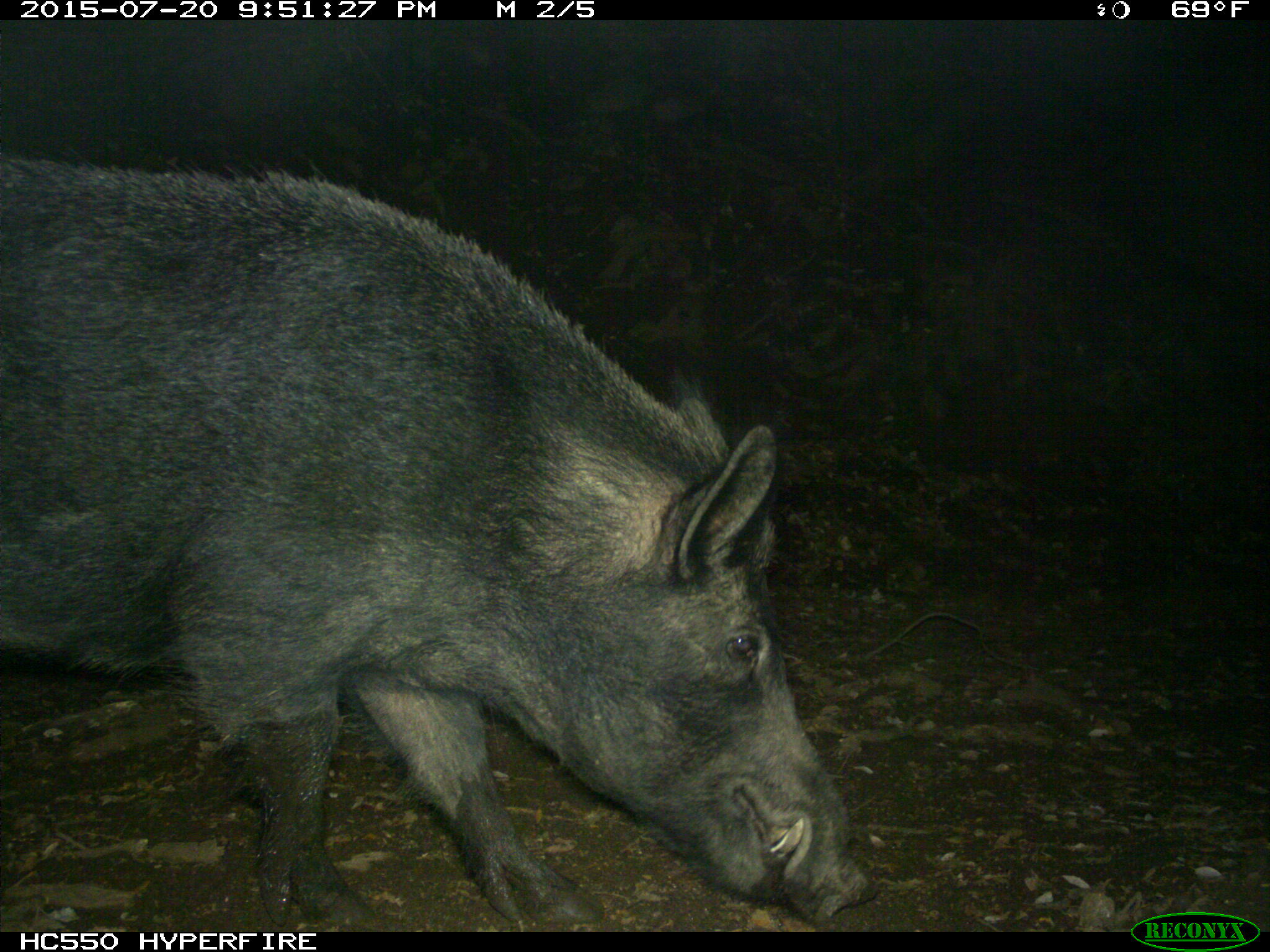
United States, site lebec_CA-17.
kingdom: Animalia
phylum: Chordata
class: Mammalia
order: Artiodactyla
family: Suidae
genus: Sus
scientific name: Sus scrofa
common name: wild boar